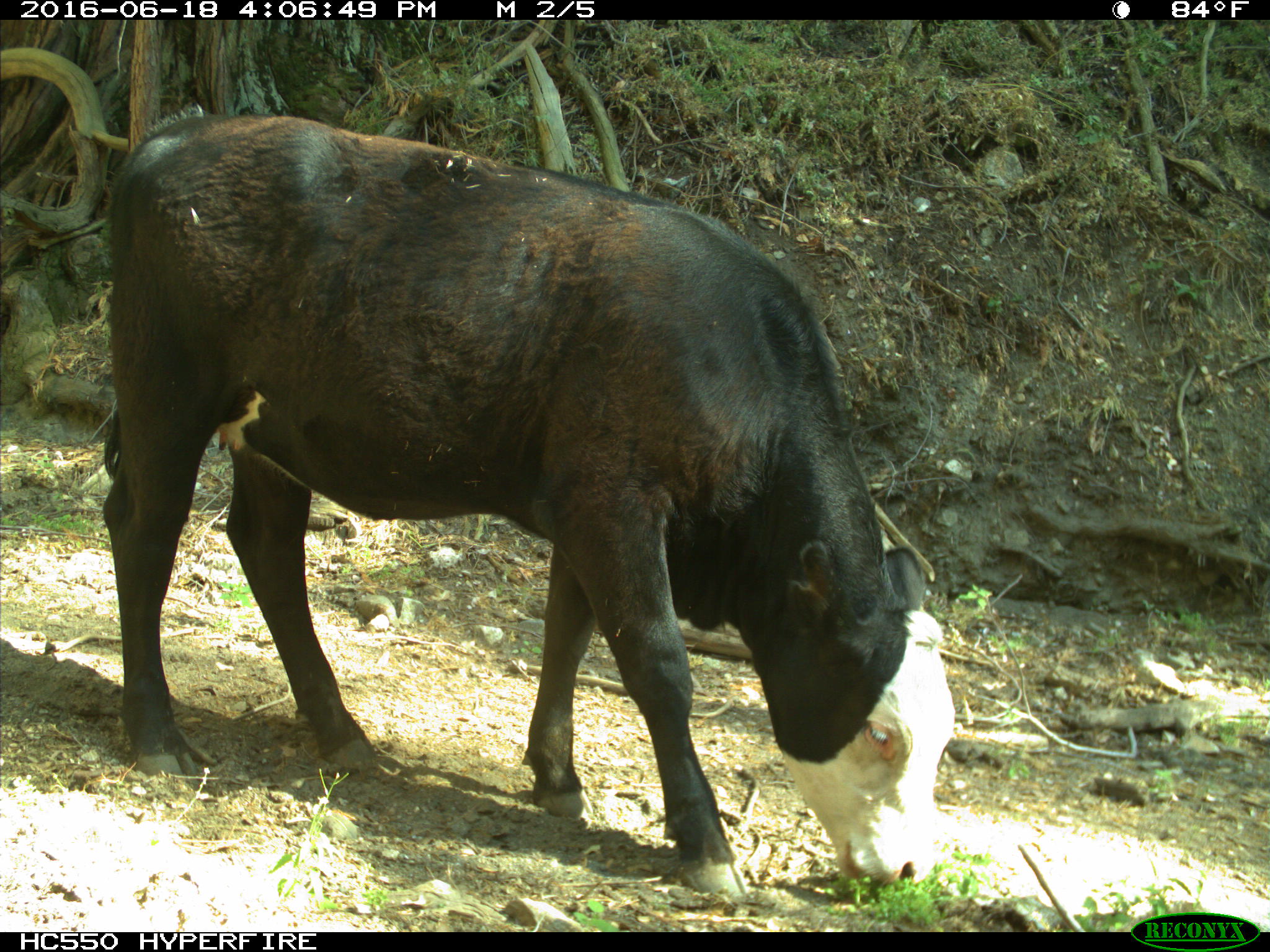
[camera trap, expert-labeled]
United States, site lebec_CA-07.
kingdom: Animalia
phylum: Chordata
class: Mammalia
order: Artiodactyla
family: Bovidae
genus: Bos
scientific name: Bos taurus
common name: domestic cow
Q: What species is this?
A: Bos taurus (domestic cow).